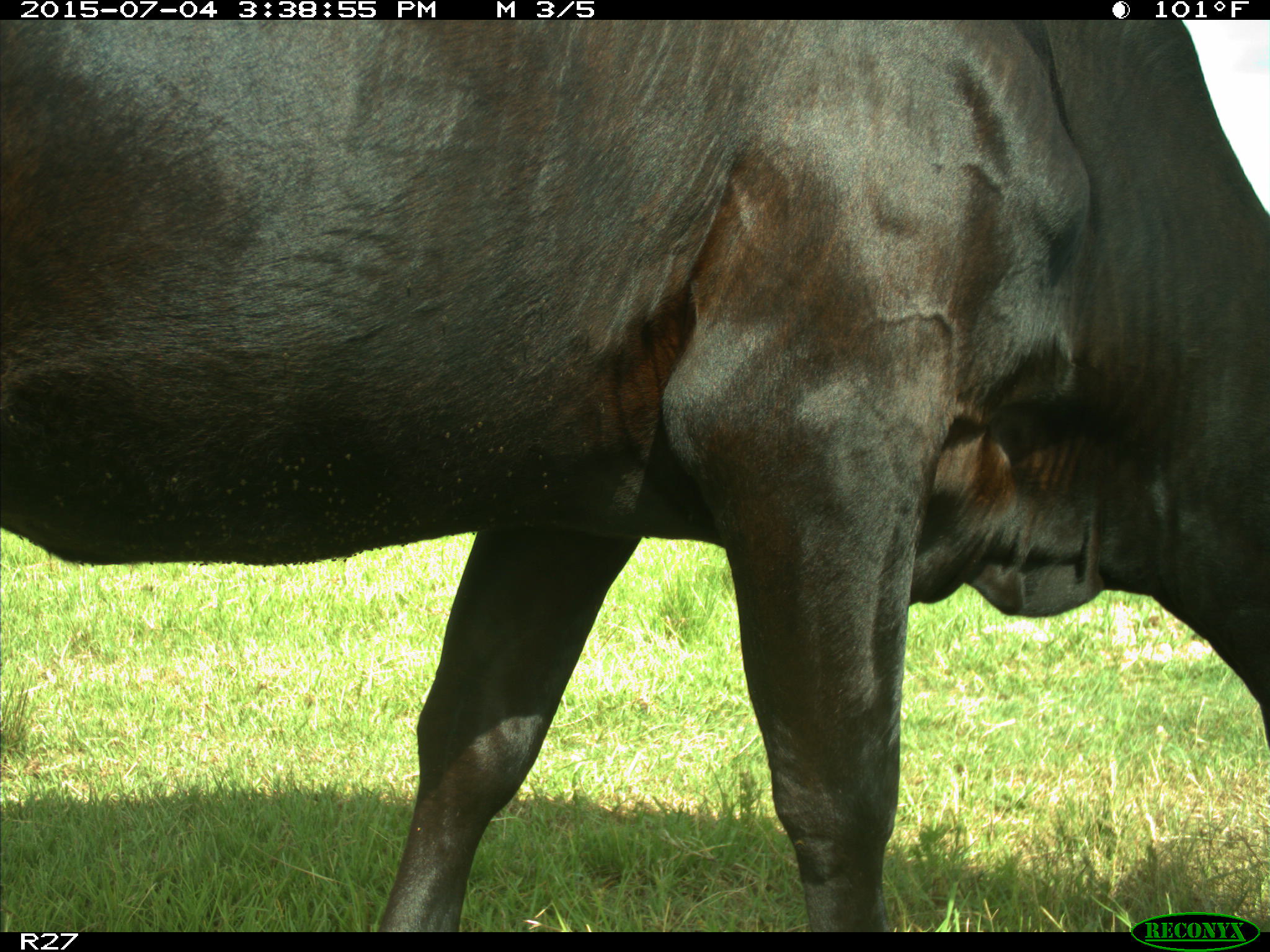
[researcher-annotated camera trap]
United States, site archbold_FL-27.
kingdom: Animalia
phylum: Chordata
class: Mammalia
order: Artiodactyla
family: Bovidae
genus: Bos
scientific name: Bos taurus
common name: domestic cow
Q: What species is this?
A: Bos taurus (domestic cow).